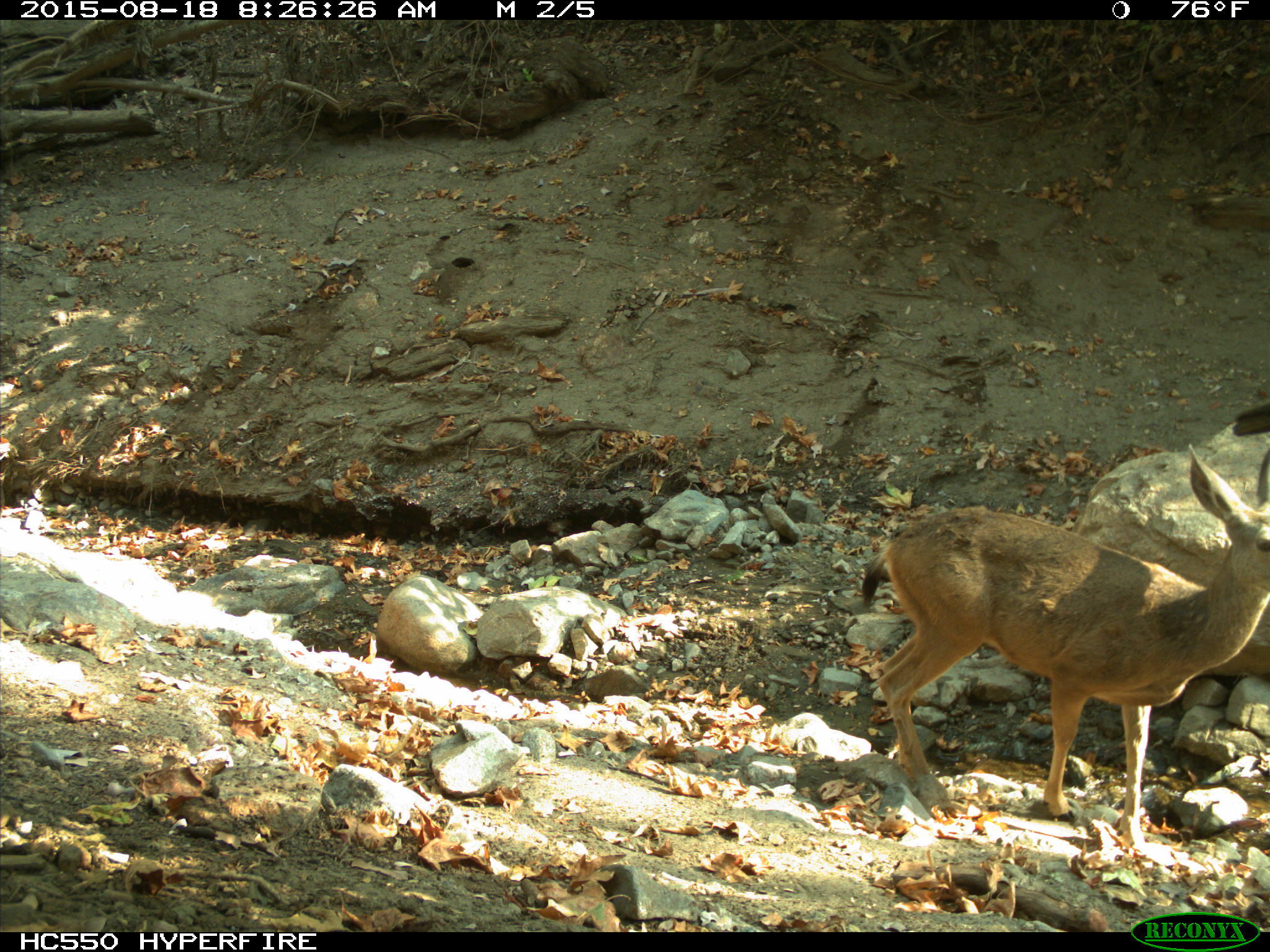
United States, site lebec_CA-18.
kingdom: Animalia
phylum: Chordata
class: Mammalia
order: Artiodactyla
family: Cervidae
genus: Odocoileus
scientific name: Odocoileus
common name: deer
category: unidentified deer